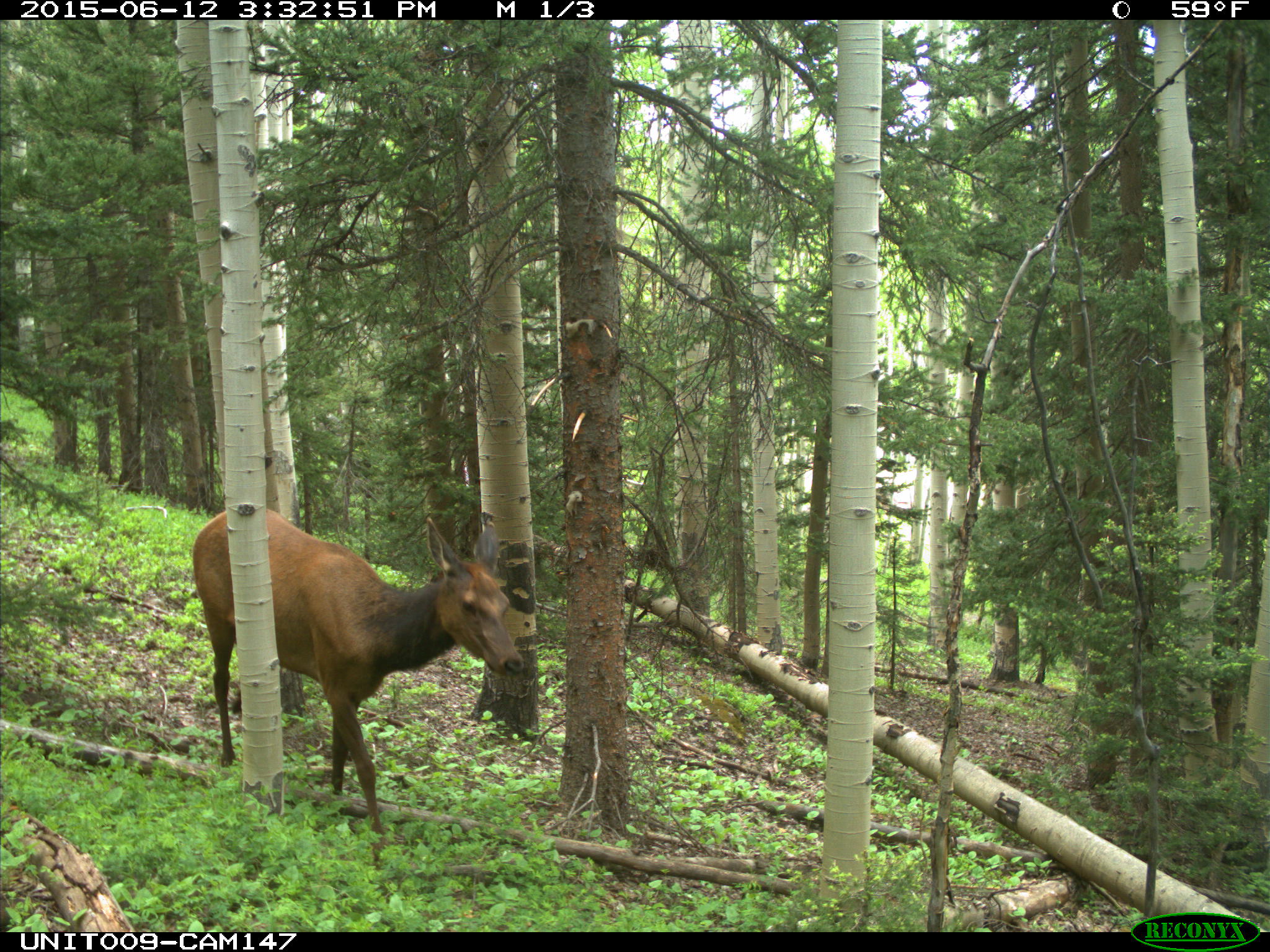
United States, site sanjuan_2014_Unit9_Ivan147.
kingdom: Animalia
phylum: Chordata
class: Mammalia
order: Artiodactyla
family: Cervidae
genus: Cervus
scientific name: Cervus elaphus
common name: red deer